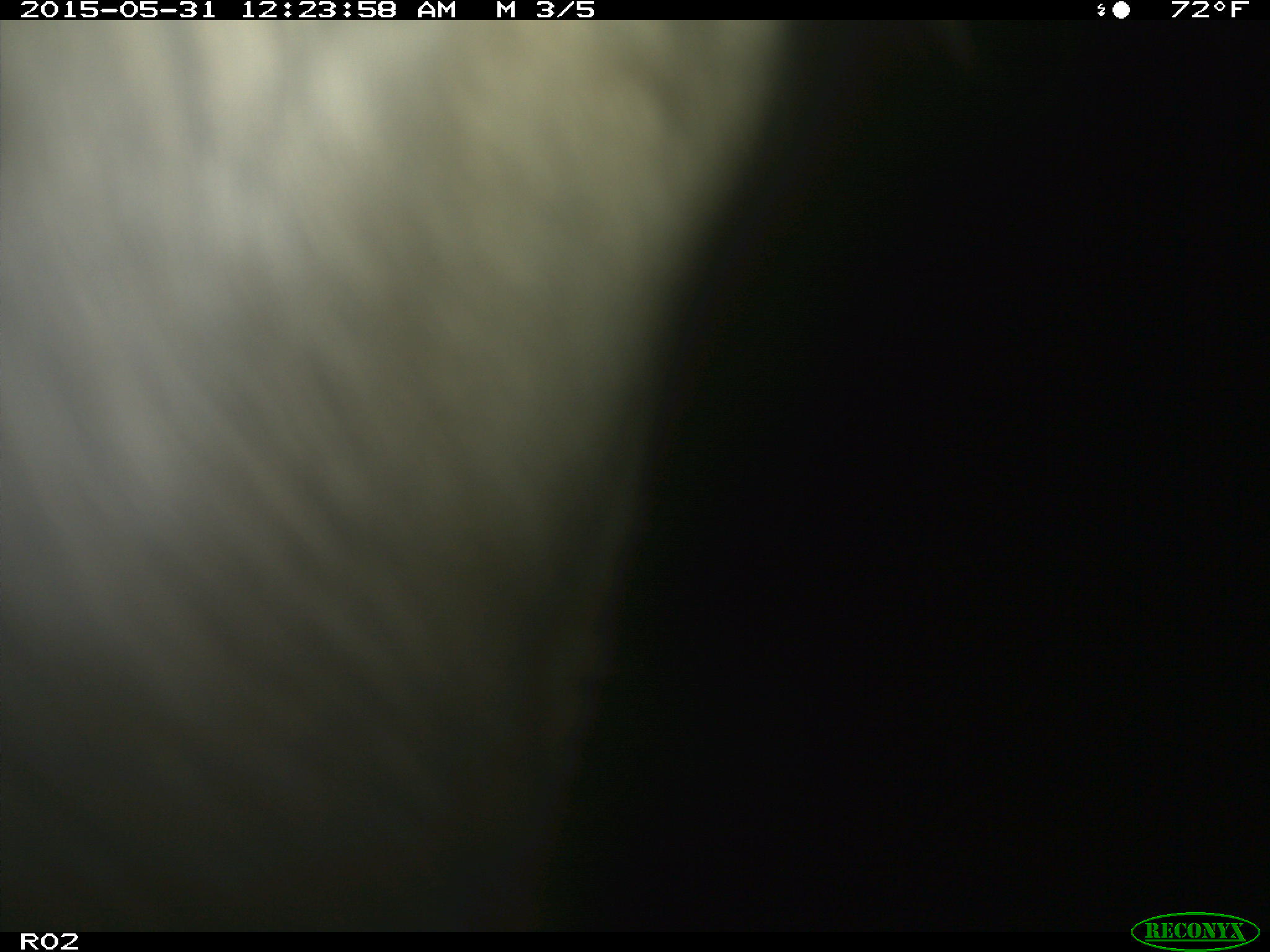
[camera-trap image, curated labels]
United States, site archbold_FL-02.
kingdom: Animalia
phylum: Chordata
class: Mammalia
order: Artiodactyla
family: Bovidae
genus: Bos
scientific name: Bos taurus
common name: domestic cow